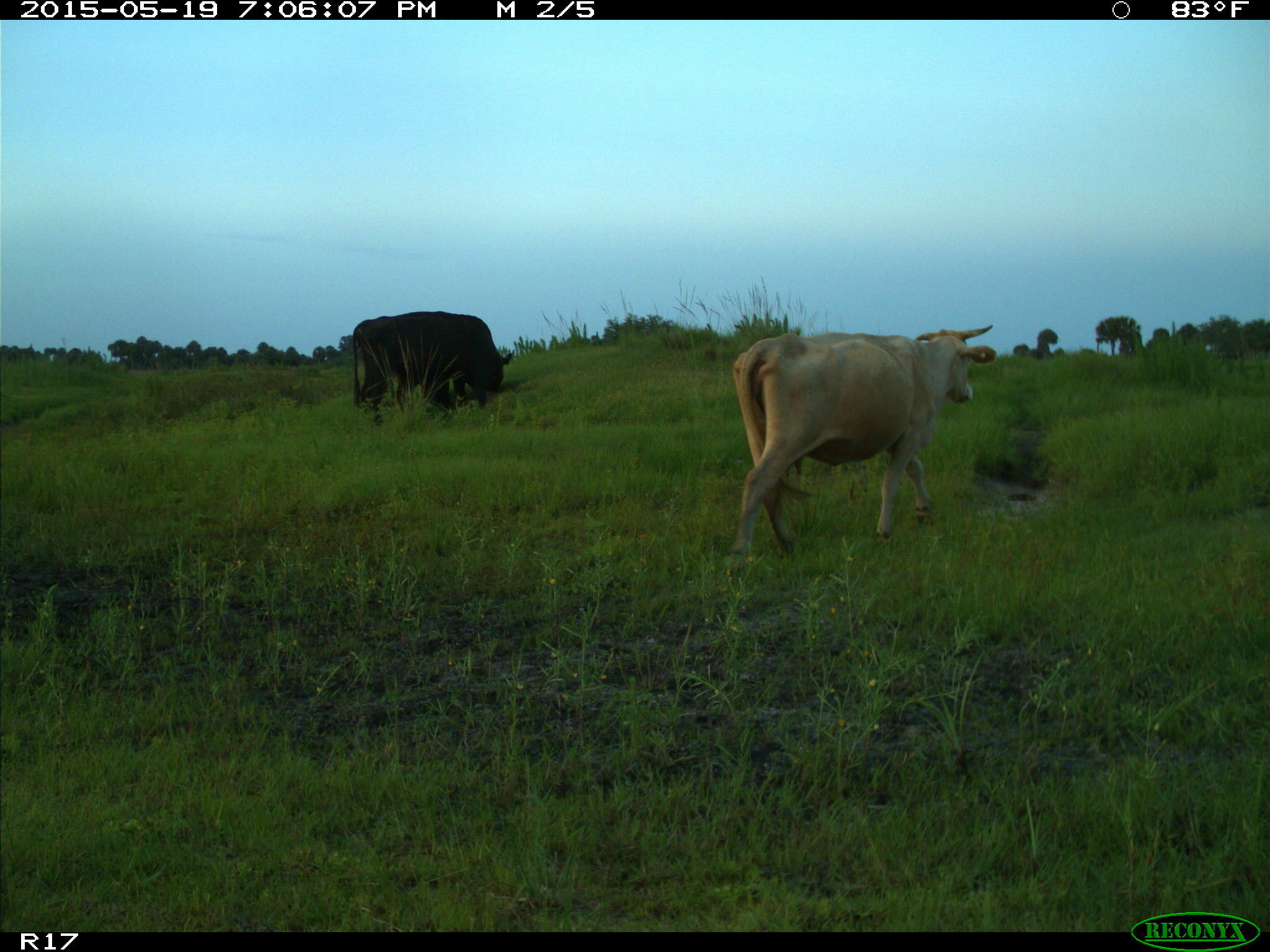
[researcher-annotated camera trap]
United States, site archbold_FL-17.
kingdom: Animalia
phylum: Chordata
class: Mammalia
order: Artiodactyla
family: Bovidae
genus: Bos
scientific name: Bos taurus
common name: domestic cow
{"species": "Bos taurus (domestic cow)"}